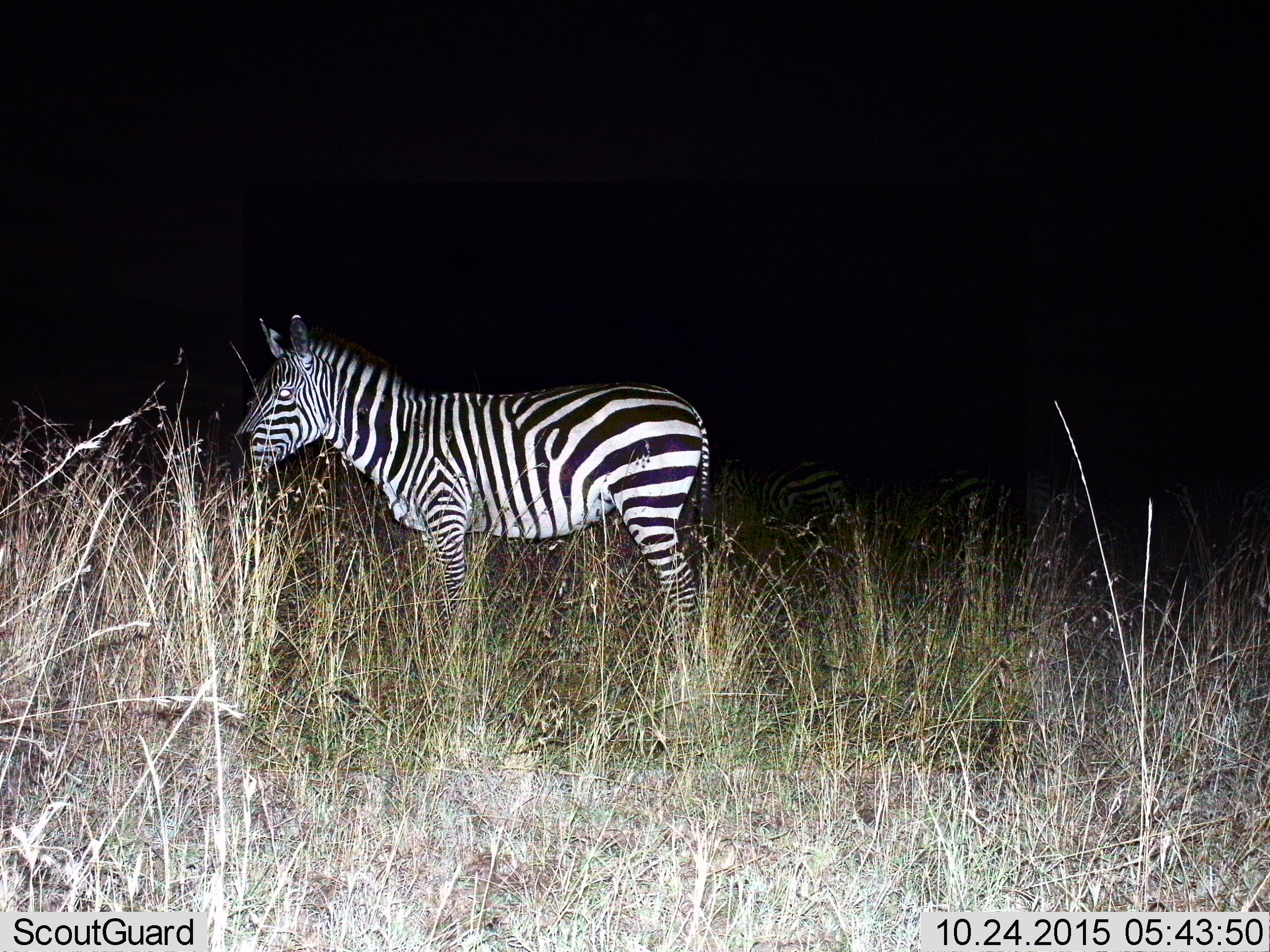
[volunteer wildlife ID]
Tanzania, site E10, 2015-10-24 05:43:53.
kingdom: Animalia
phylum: Chordata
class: Mammalia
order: Perissodactyla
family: Equidae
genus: Equus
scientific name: Equus quagga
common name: plains zebra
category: zebra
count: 1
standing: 95%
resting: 0%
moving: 5%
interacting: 0%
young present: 0%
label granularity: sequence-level